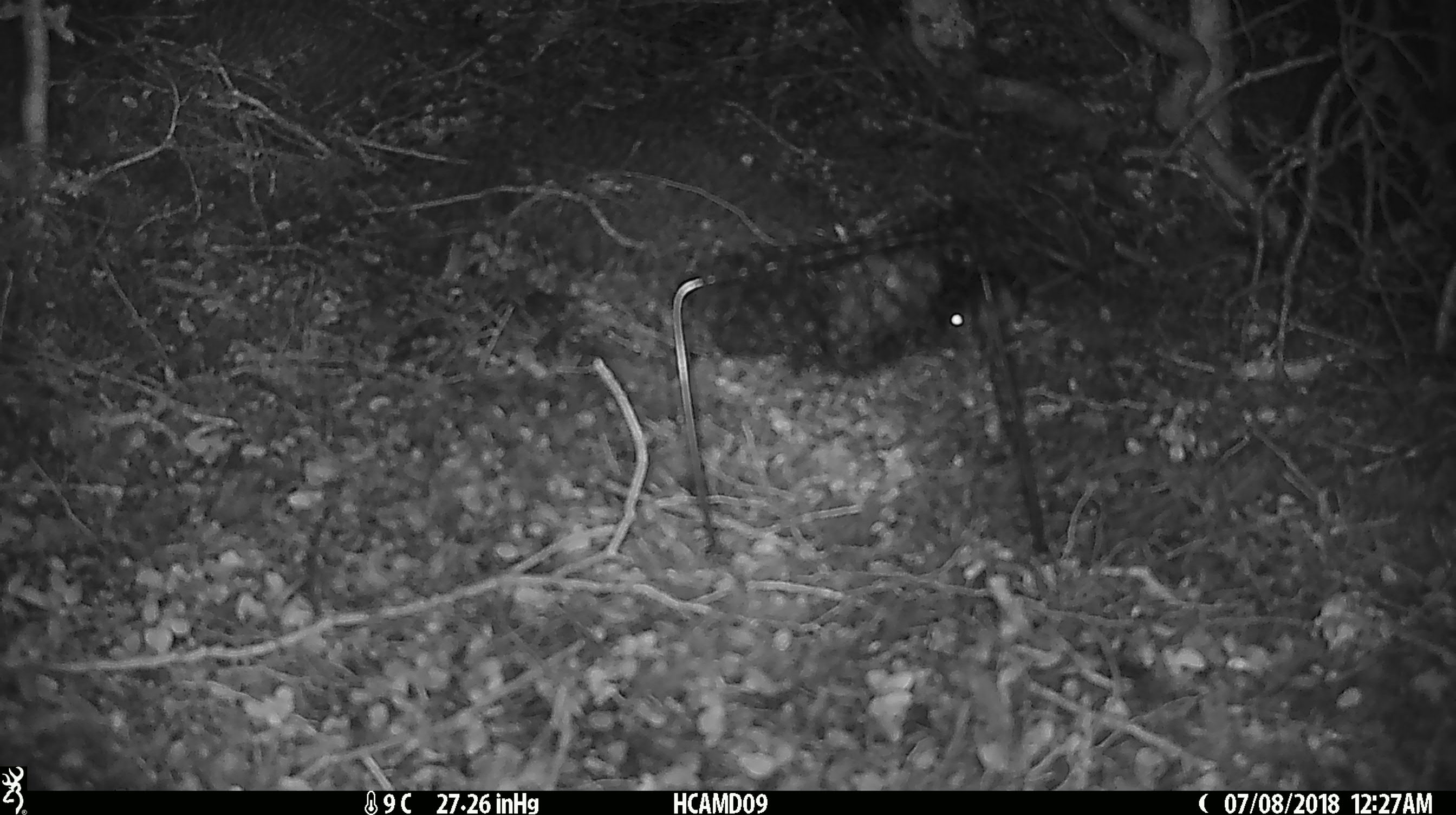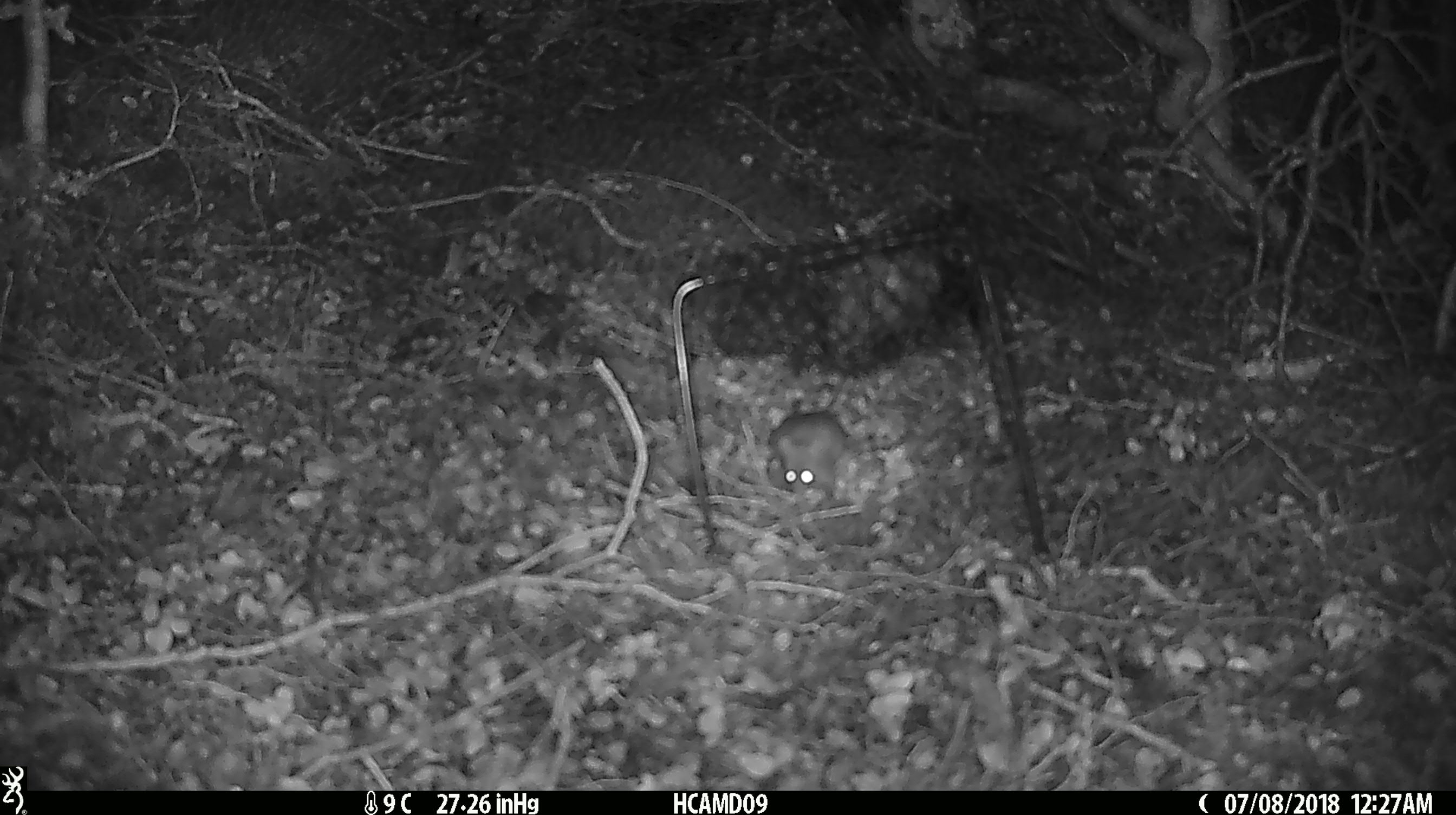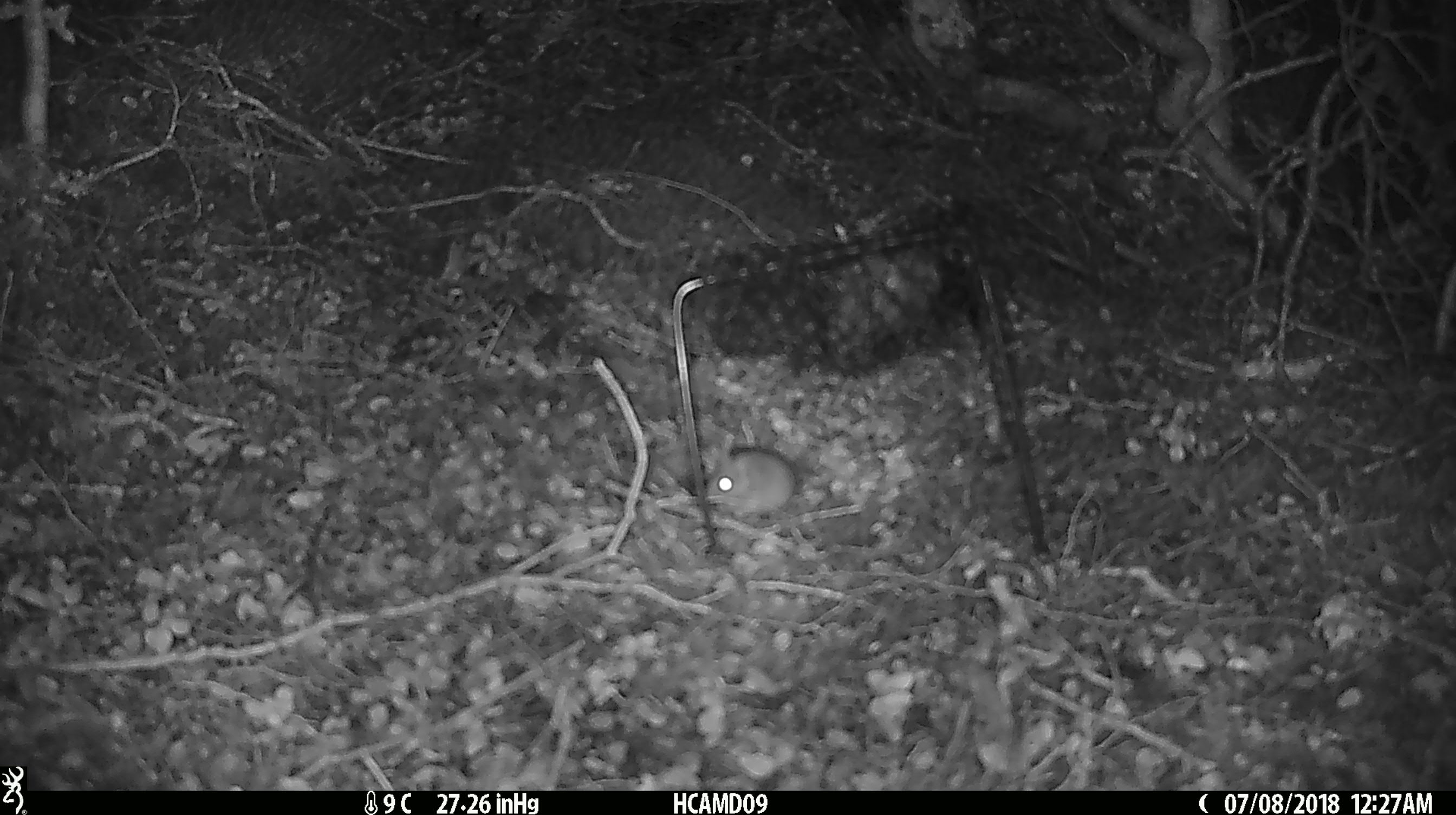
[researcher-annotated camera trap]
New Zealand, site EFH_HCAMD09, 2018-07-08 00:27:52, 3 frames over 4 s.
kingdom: Animalia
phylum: Chordata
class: Mammalia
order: Rodentia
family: Muridae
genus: Mus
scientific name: Mus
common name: mouse